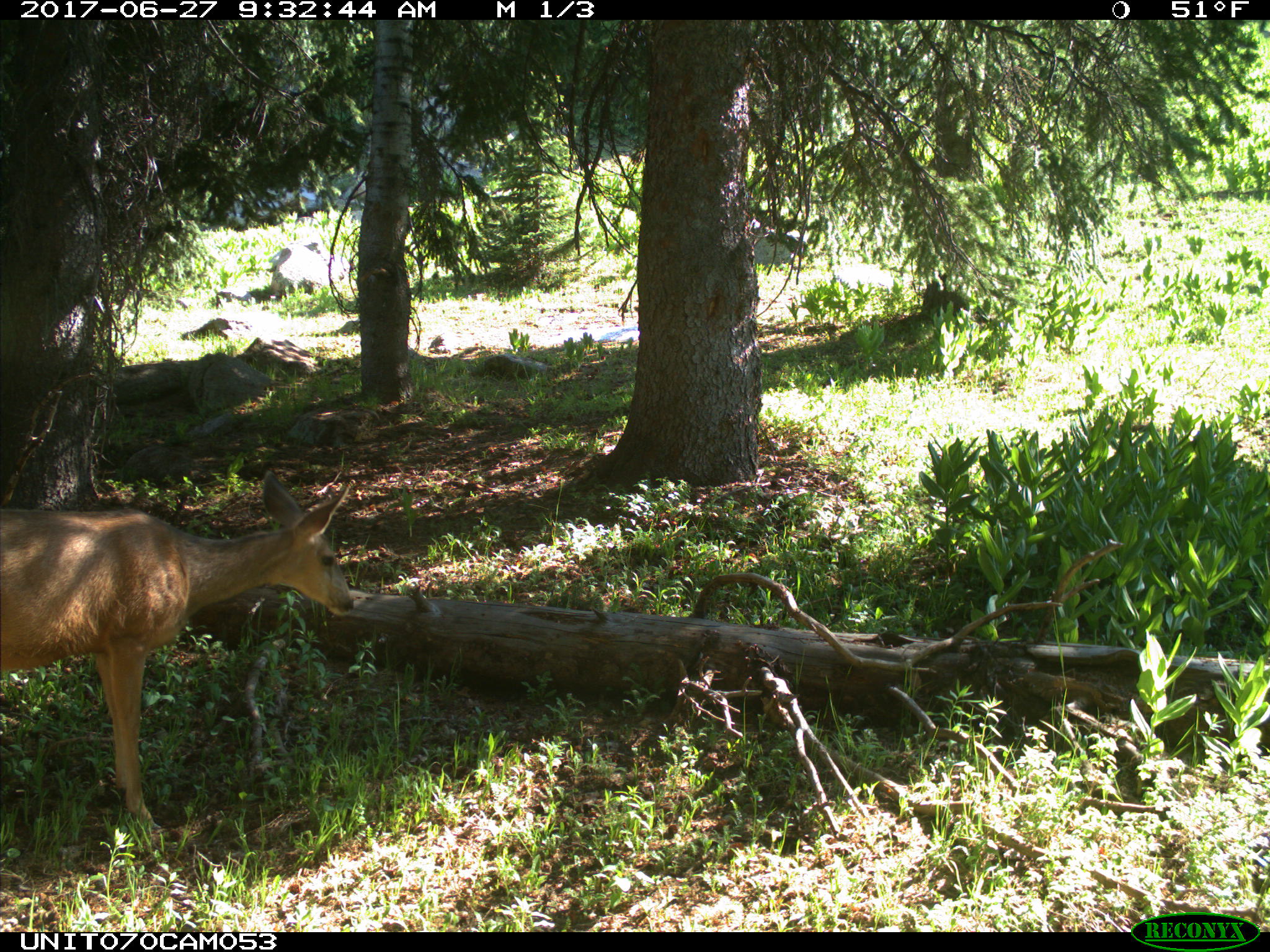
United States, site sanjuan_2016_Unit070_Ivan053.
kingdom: Animalia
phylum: Chordata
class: Mammalia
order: Artiodactyla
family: Cervidae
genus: Odocoileus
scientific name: Odocoileus hemionus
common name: mule deer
Odocoileus hemionus (mule deer).